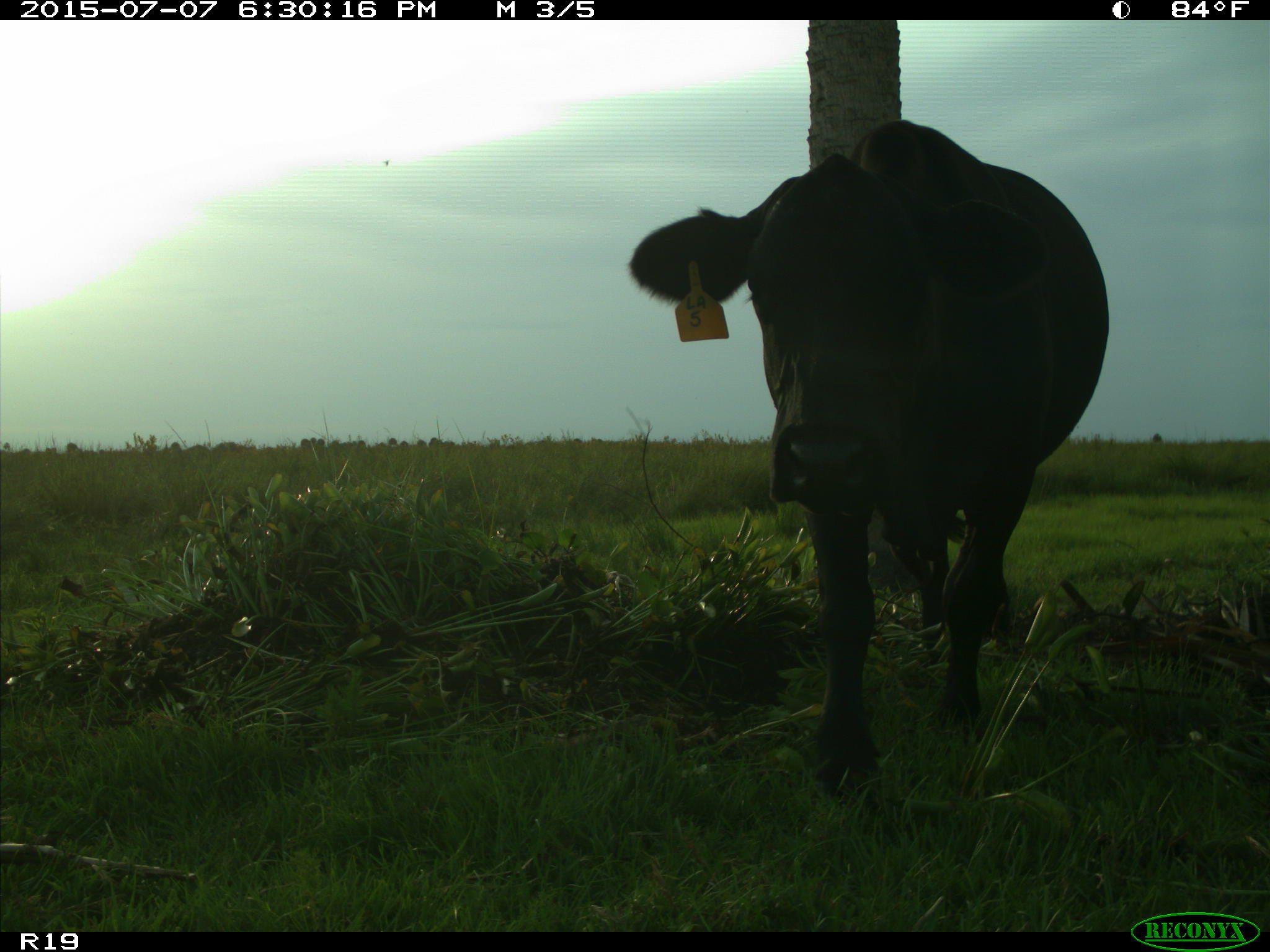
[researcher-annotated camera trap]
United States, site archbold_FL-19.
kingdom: Animalia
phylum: Chordata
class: Mammalia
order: Artiodactyla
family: Bovidae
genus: Bos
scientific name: Bos taurus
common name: domestic cow